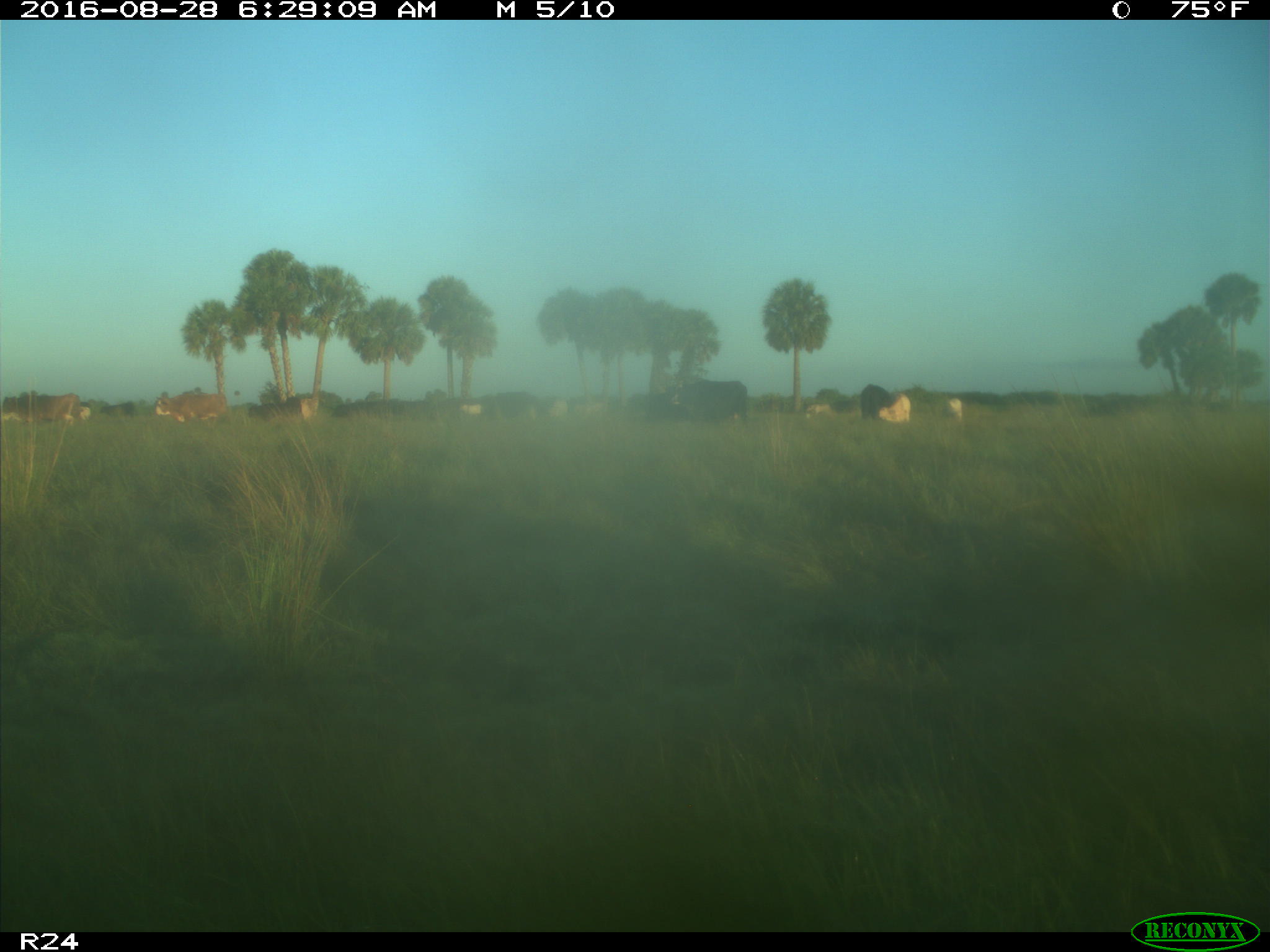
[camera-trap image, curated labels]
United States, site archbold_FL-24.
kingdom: Animalia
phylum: Chordata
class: Mammalia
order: Artiodactyla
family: Bovidae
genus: Bos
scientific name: Bos taurus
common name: domestic cow